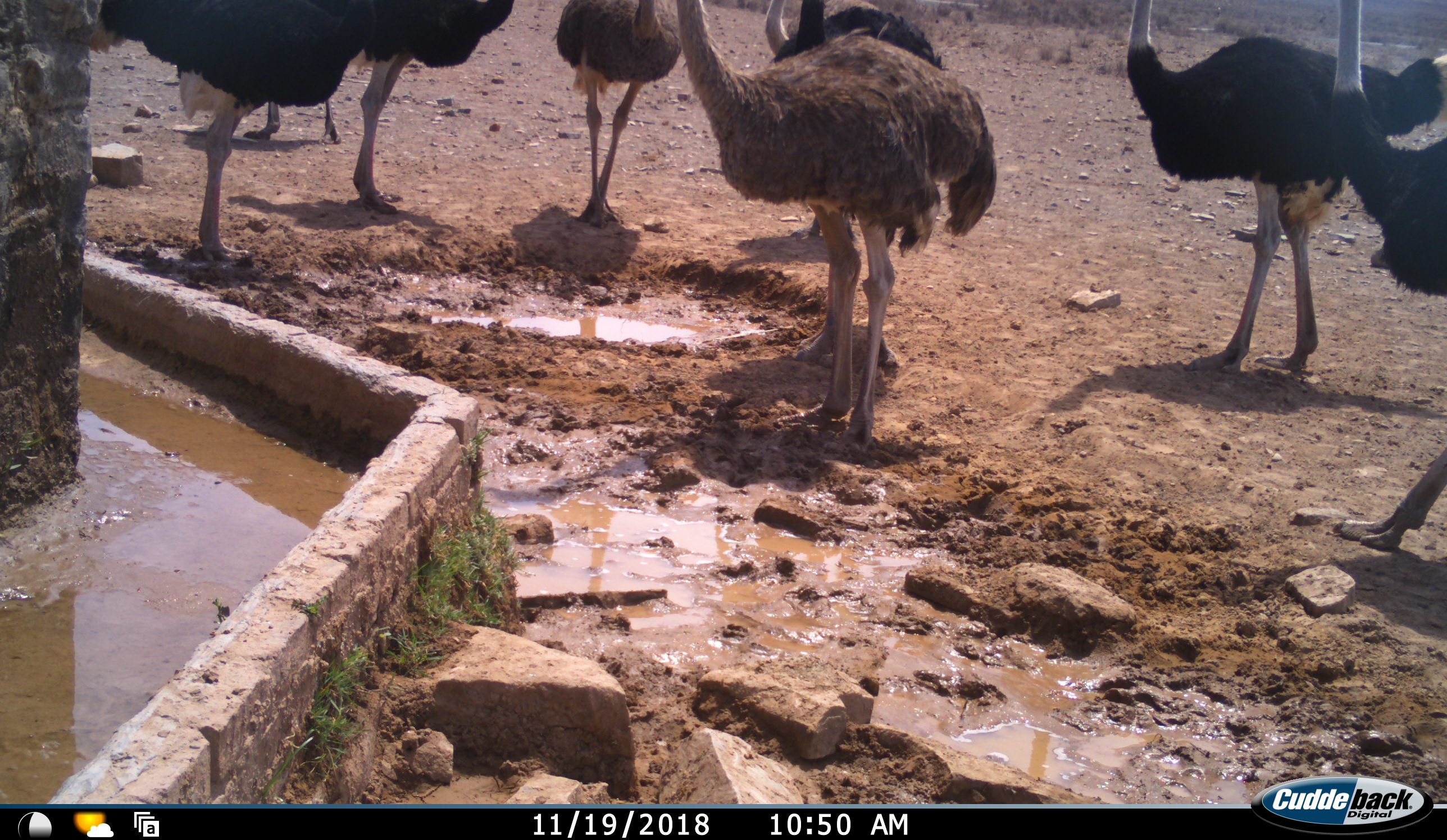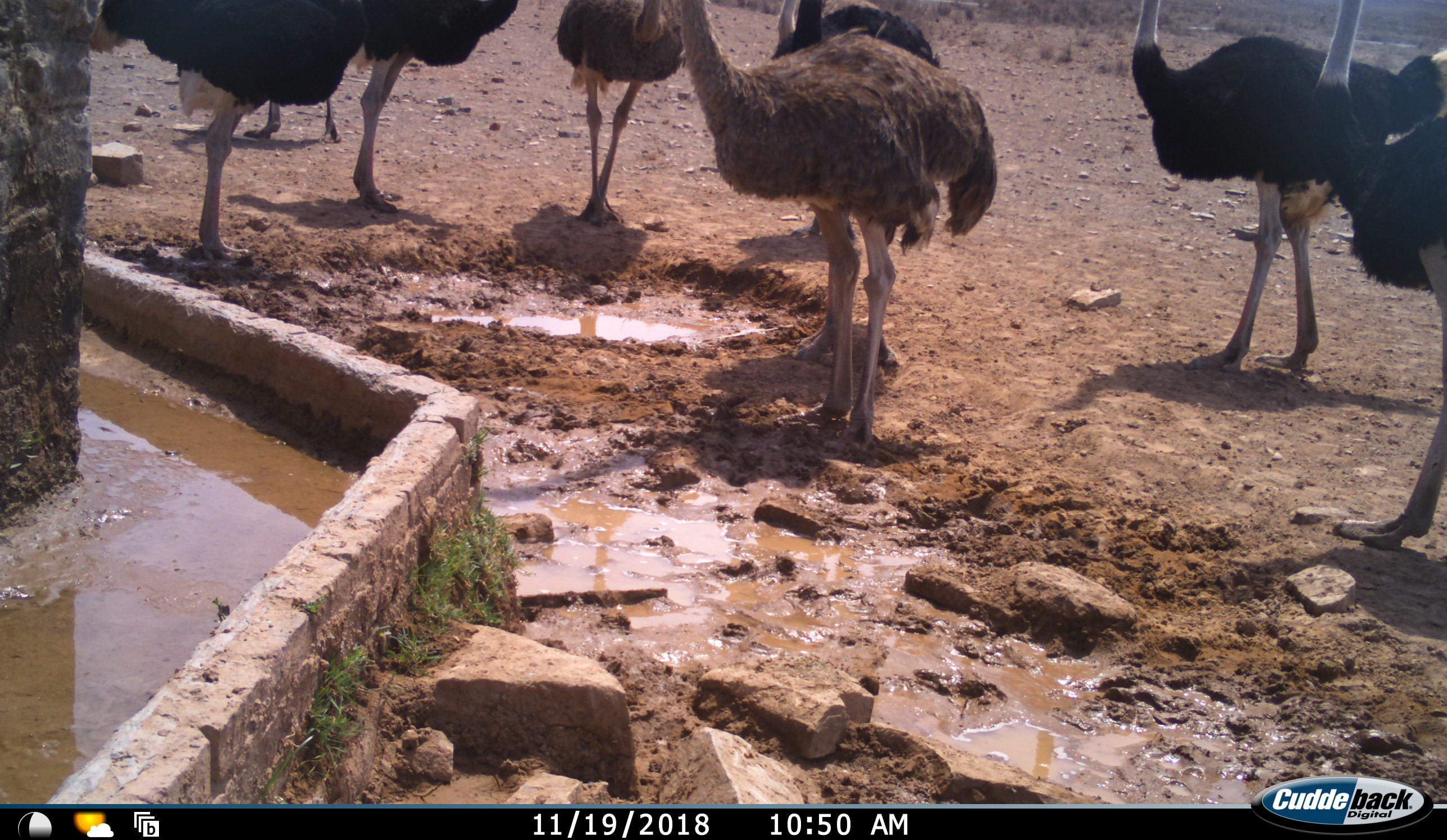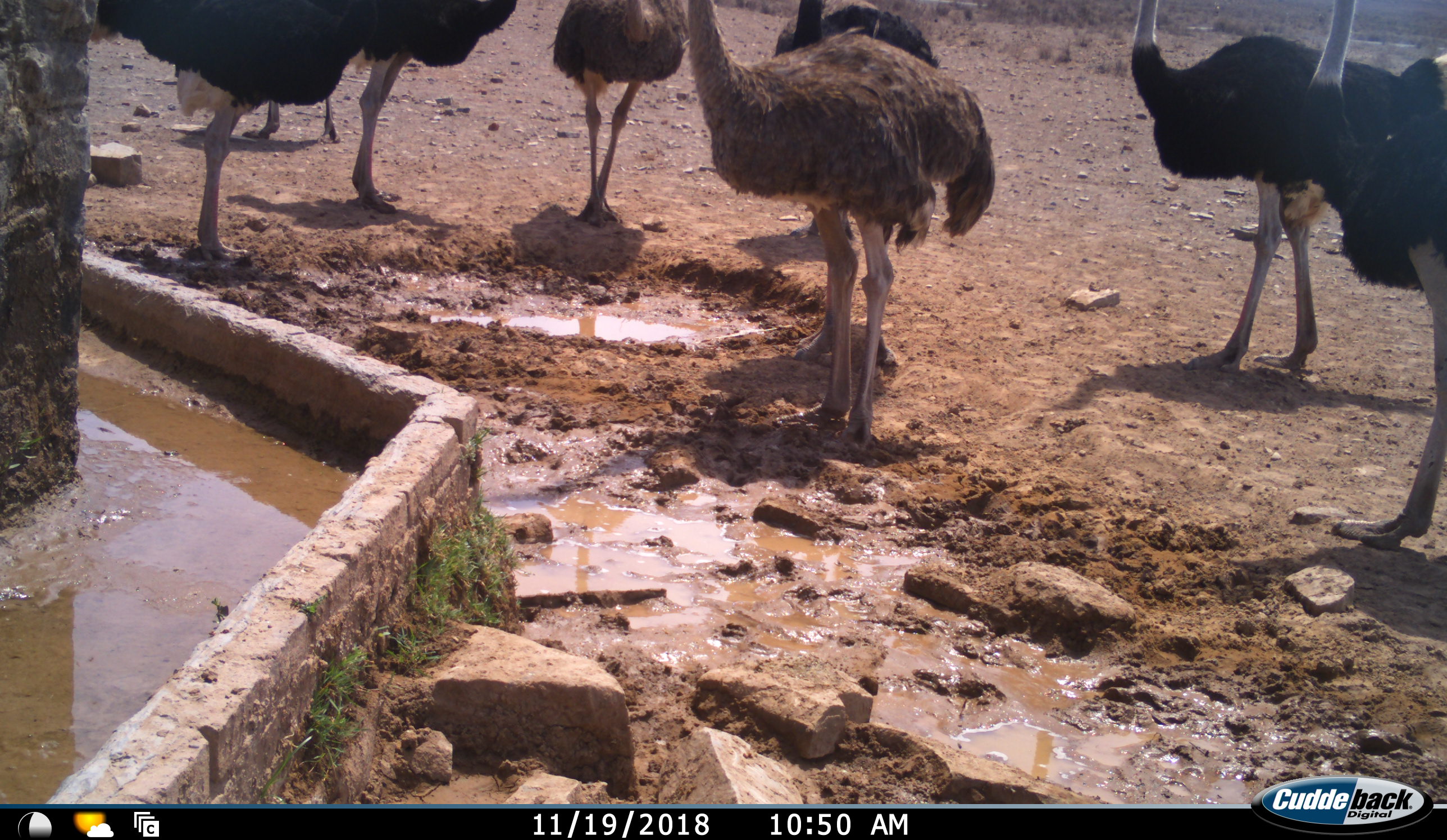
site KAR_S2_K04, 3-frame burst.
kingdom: Animalia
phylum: Chordata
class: Aves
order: Struthioniformes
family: Struthionidae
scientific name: Struthionidae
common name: ostrich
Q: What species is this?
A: Ostrich (Struthionidae).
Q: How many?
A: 9.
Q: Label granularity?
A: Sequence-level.